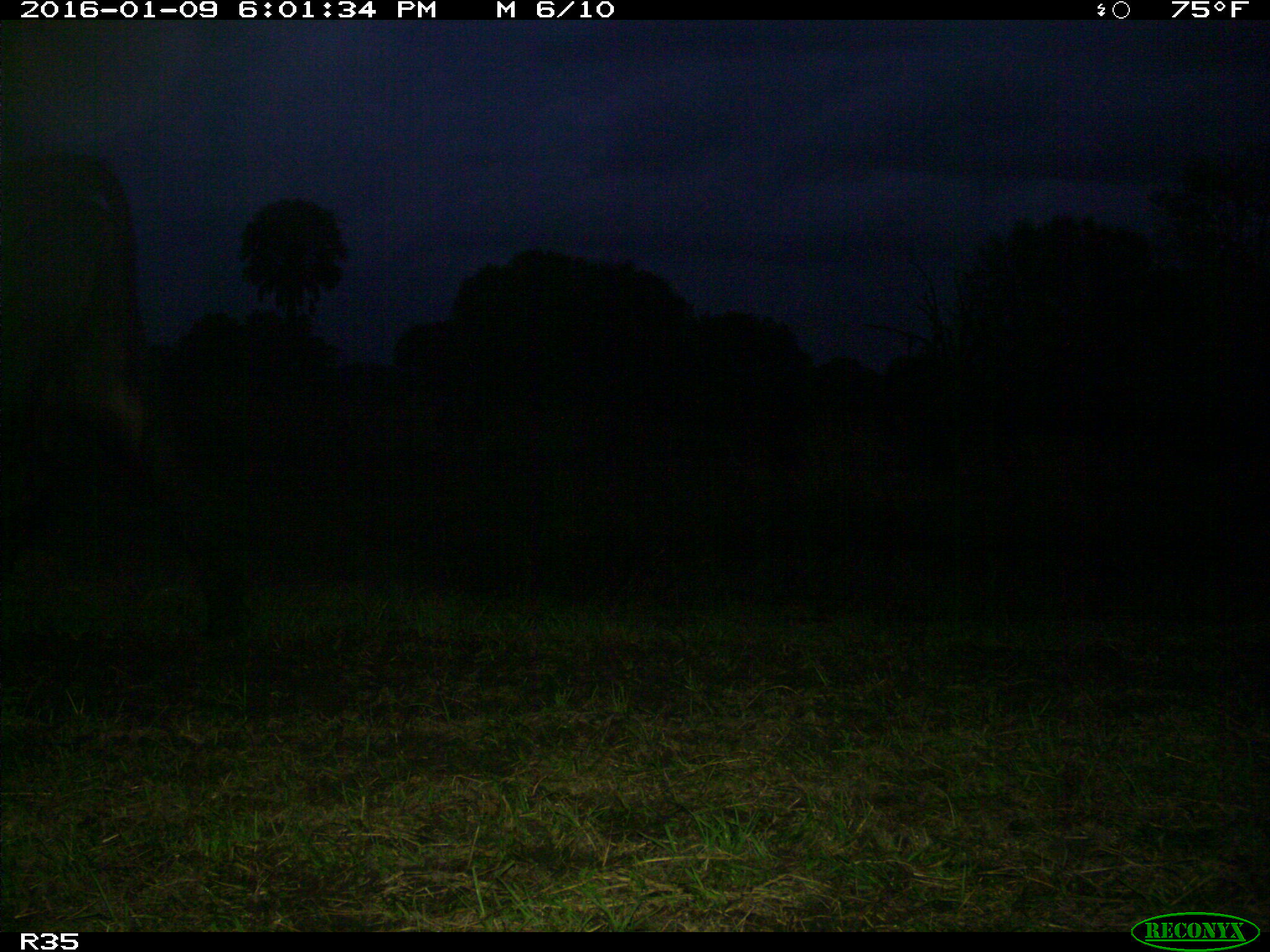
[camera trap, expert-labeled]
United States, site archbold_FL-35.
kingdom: Animalia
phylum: Chordata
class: Mammalia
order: Artiodactyla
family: Bovidae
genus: Bos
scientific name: Bos taurus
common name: domestic cow